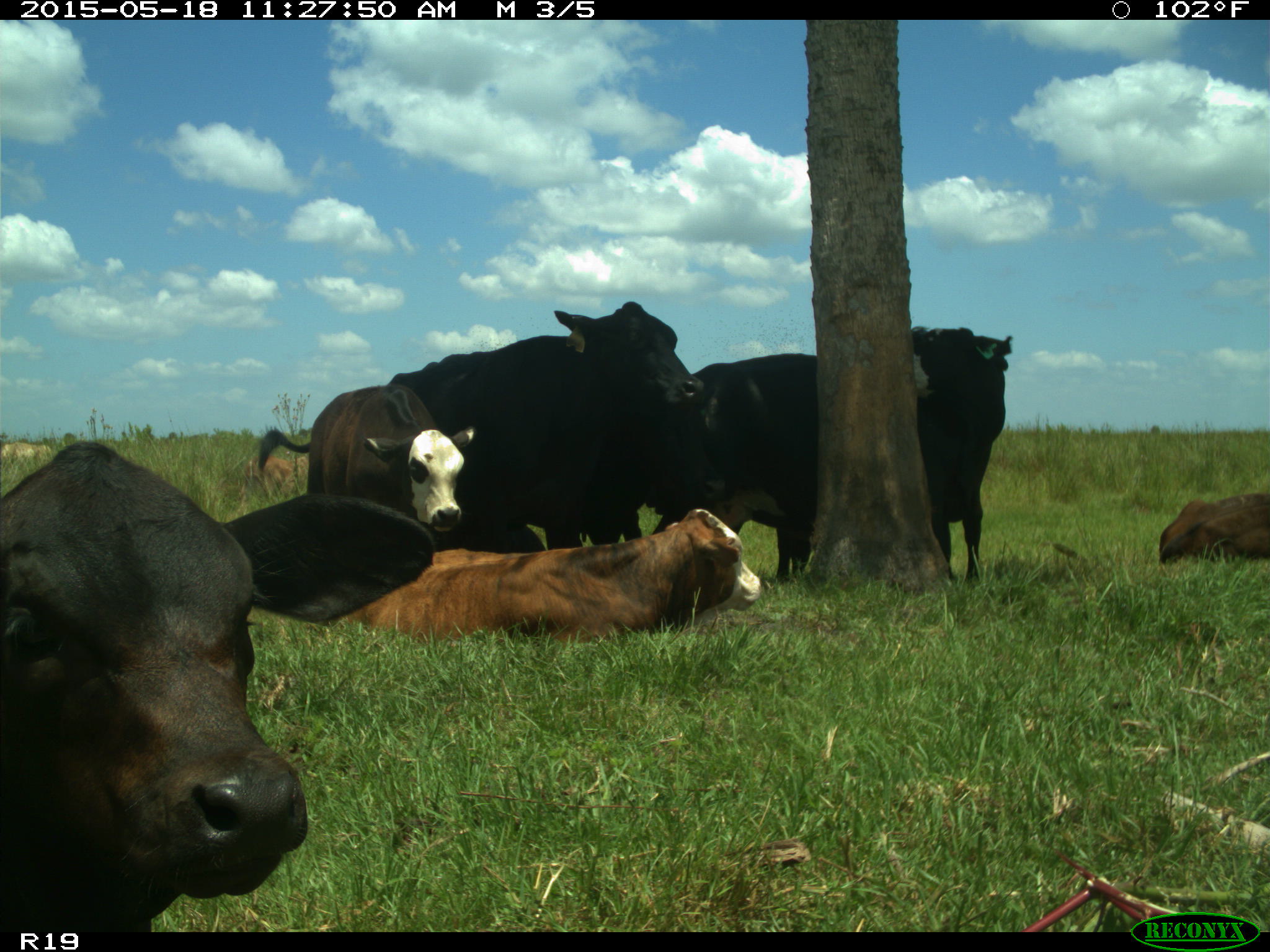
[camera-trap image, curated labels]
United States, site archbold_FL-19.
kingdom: Animalia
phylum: Chordata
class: Mammalia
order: Artiodactyla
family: Bovidae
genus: Bos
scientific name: Bos taurus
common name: domestic cow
Bos taurus (domestic cow).